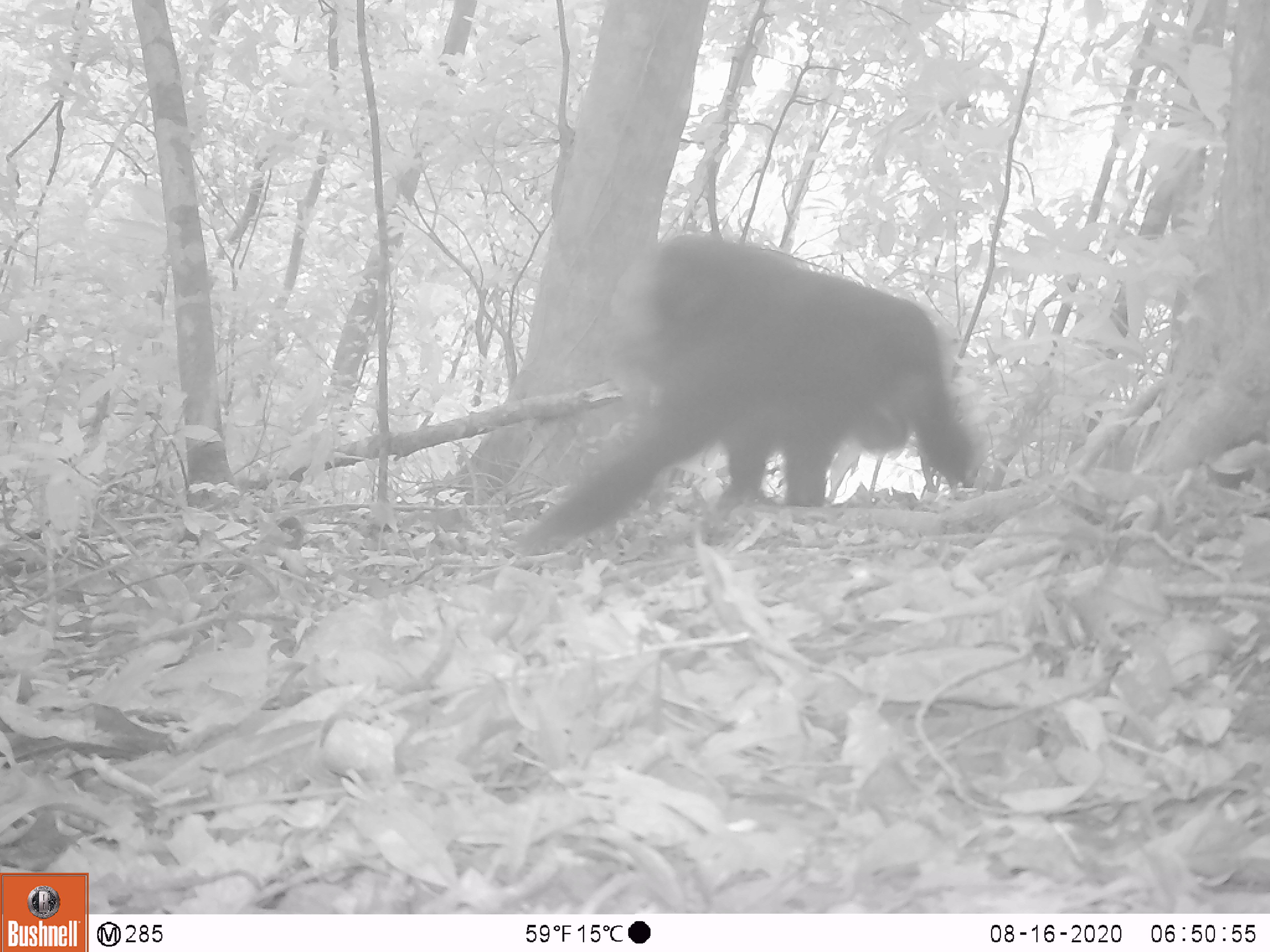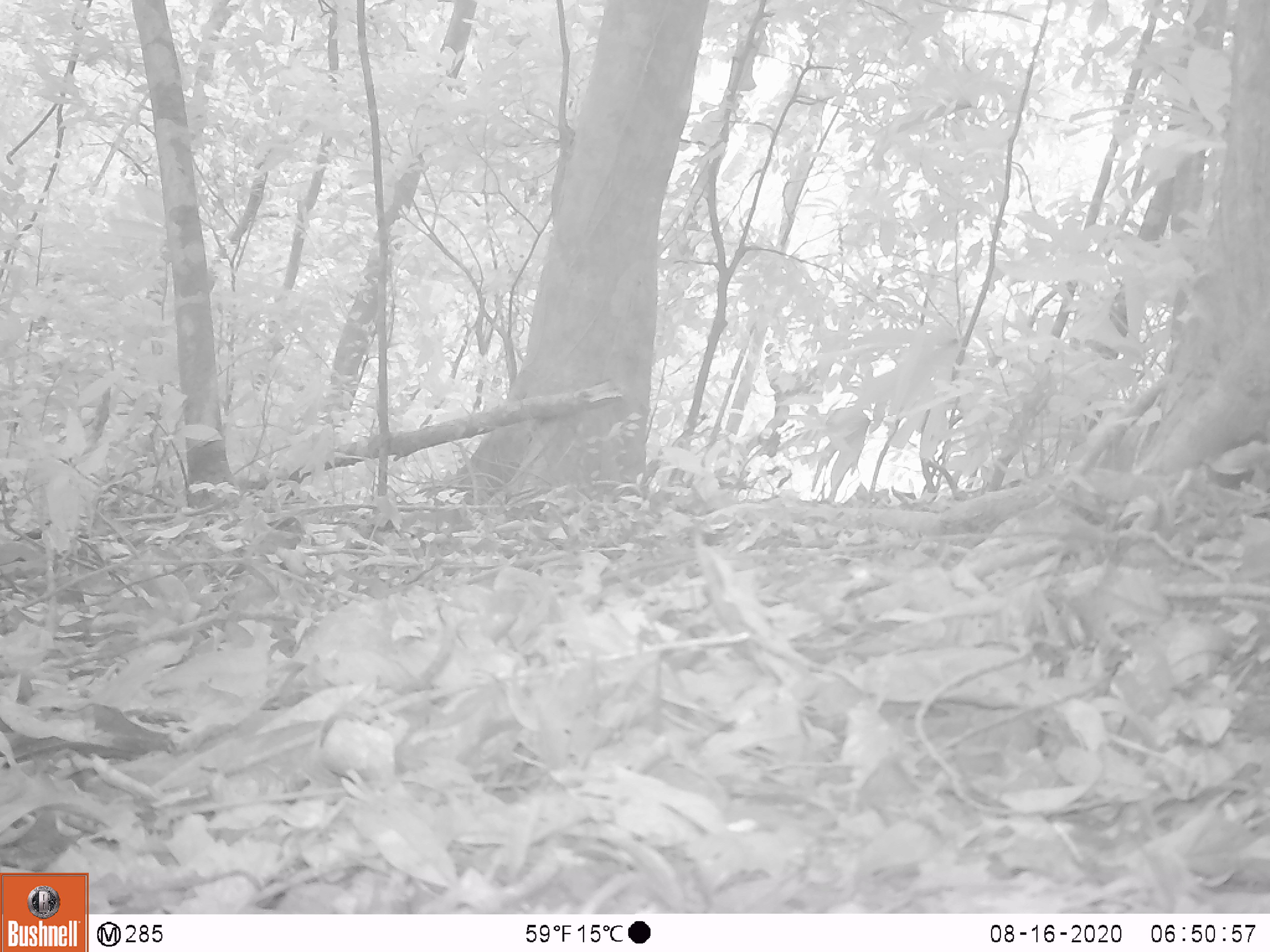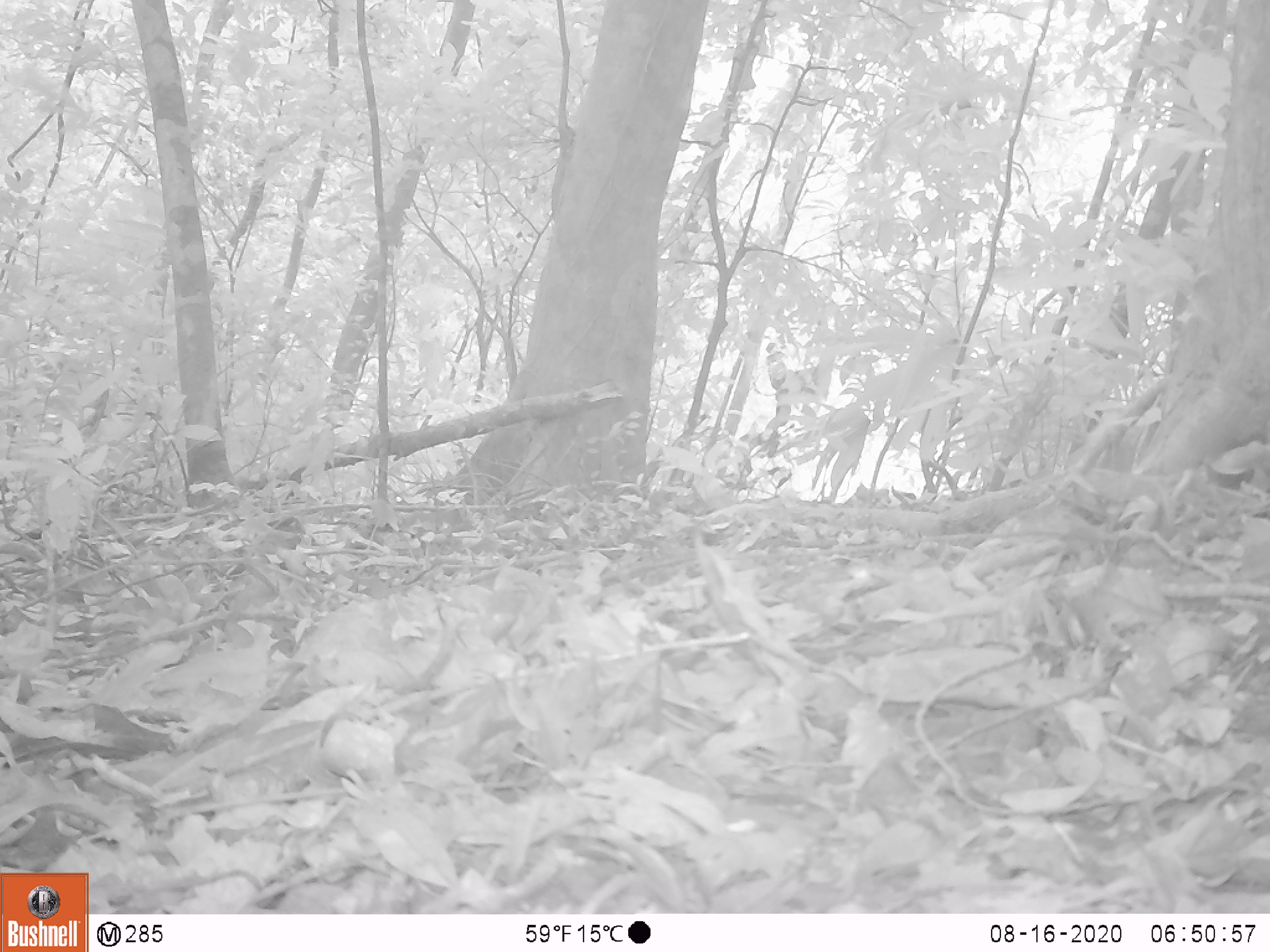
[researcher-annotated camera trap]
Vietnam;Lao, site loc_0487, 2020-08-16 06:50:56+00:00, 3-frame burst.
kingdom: Animalia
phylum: Chordata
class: Mammalia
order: Primates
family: Cercopithecidae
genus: Macaca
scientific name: Macaca arctoides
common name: stump-tailed macaque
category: stump tailed macaque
Stump tailed macaque (stump-tailed macaque) (Macaca arctoides). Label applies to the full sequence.